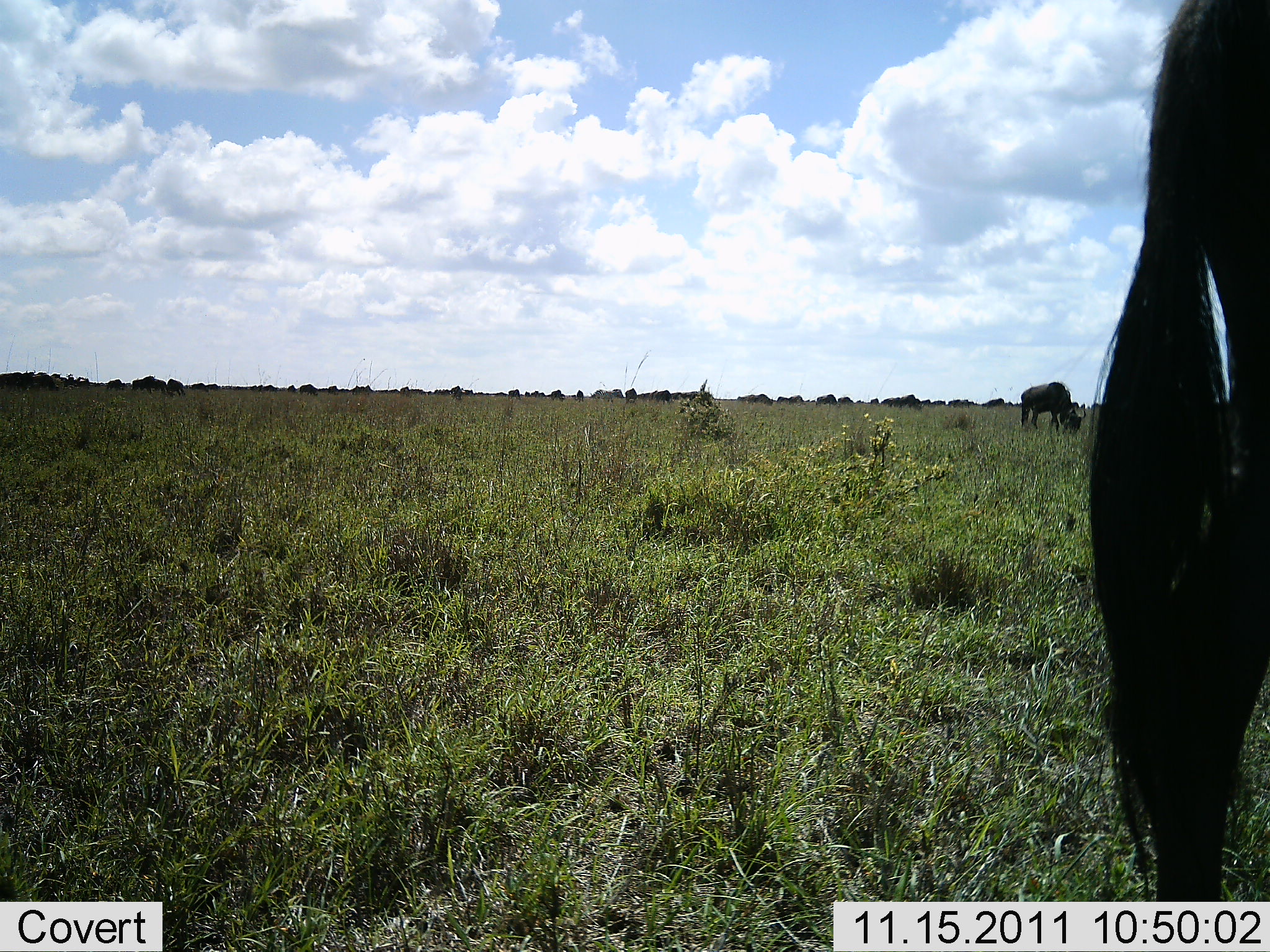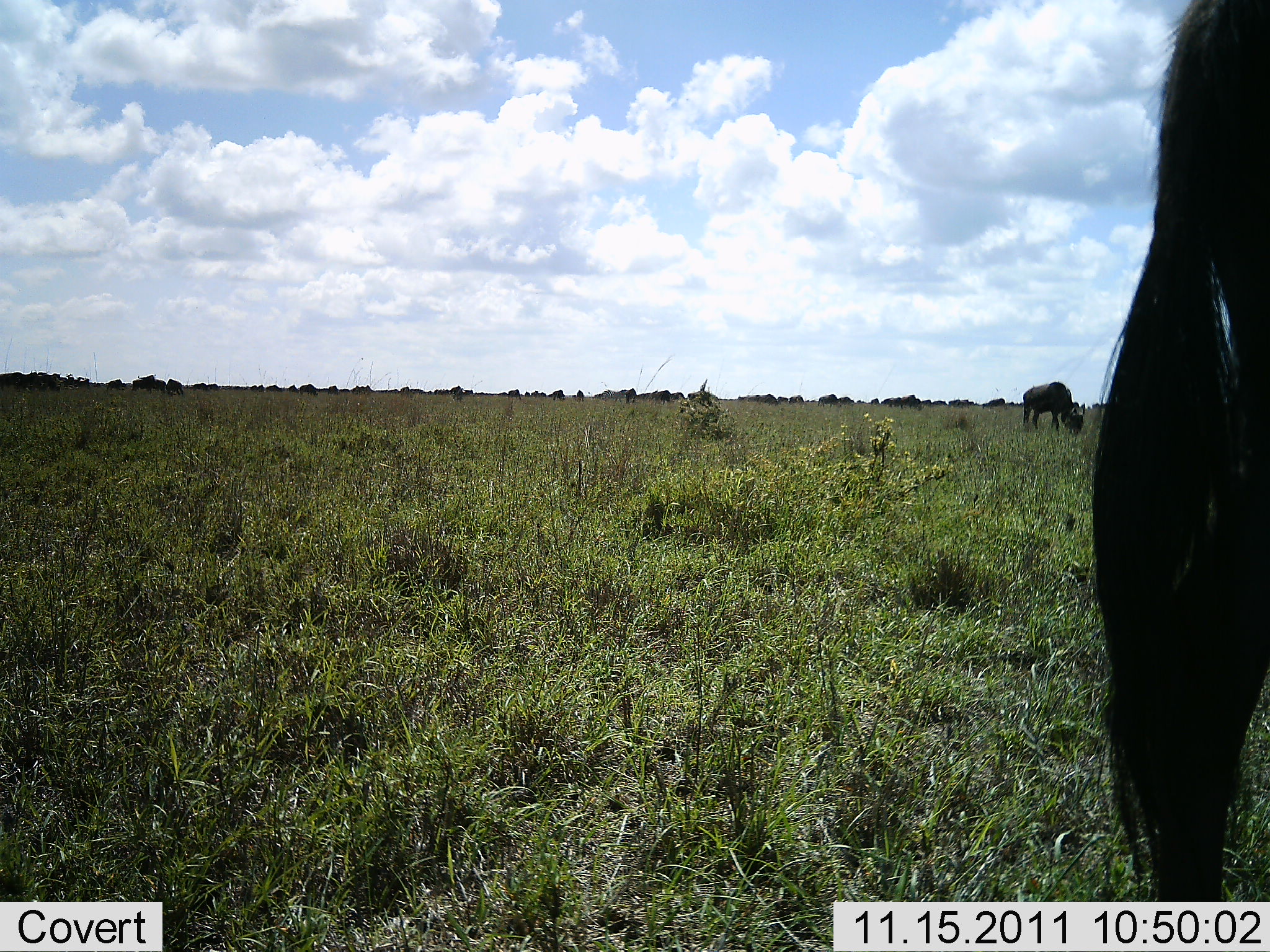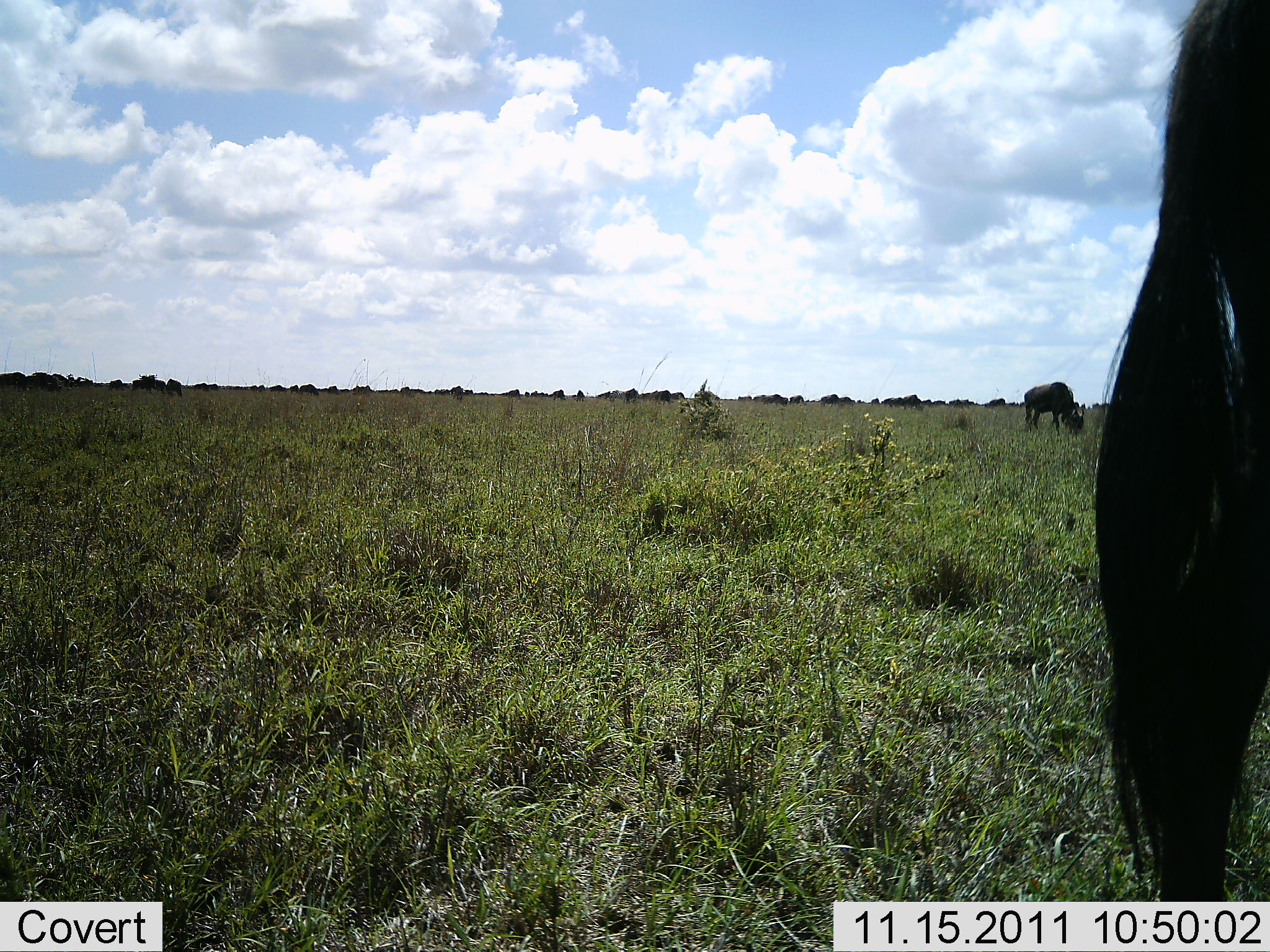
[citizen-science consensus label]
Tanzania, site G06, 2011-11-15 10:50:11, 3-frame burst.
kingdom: Animalia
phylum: Chordata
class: Mammalia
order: Artiodactyla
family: Bovidae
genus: Connochaetes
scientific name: Connochaetes taurinus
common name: blue wildebeest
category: wildebeest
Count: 11-50.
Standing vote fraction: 64%.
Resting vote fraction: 0%.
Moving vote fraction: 27%.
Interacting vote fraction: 0%.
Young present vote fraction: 0%.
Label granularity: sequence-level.